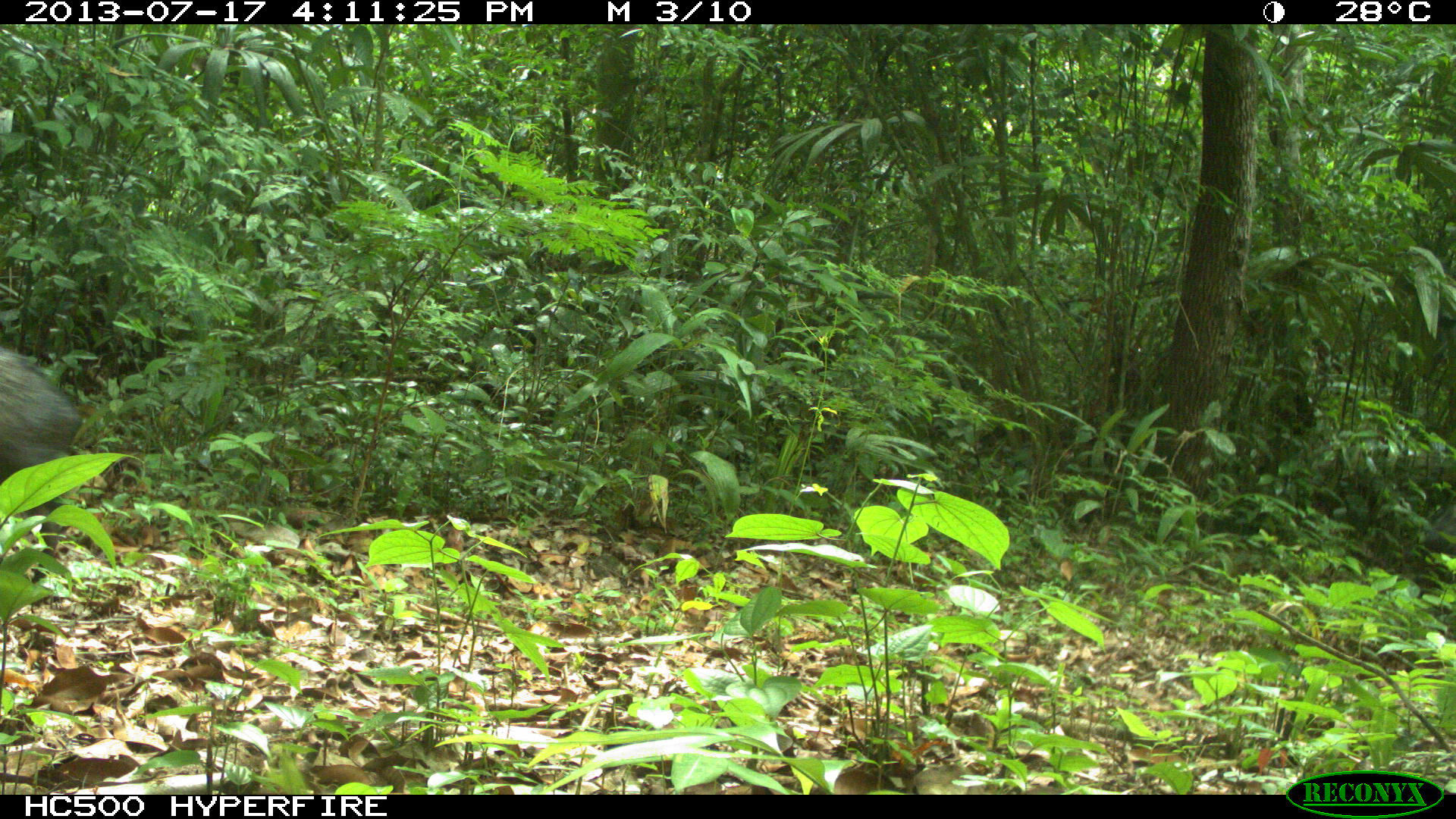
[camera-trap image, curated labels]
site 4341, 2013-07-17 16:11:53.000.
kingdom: Animalia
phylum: Chordata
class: Mammalia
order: Artiodactyla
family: Tayassuidae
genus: Pecari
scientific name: Pecari tajacu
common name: collared peccary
Pecari tajacu (collared peccary), count 2.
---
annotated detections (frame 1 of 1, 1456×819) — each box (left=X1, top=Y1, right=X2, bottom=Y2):
pecari tajacu: (left=0, top=340, right=89, bottom=609)